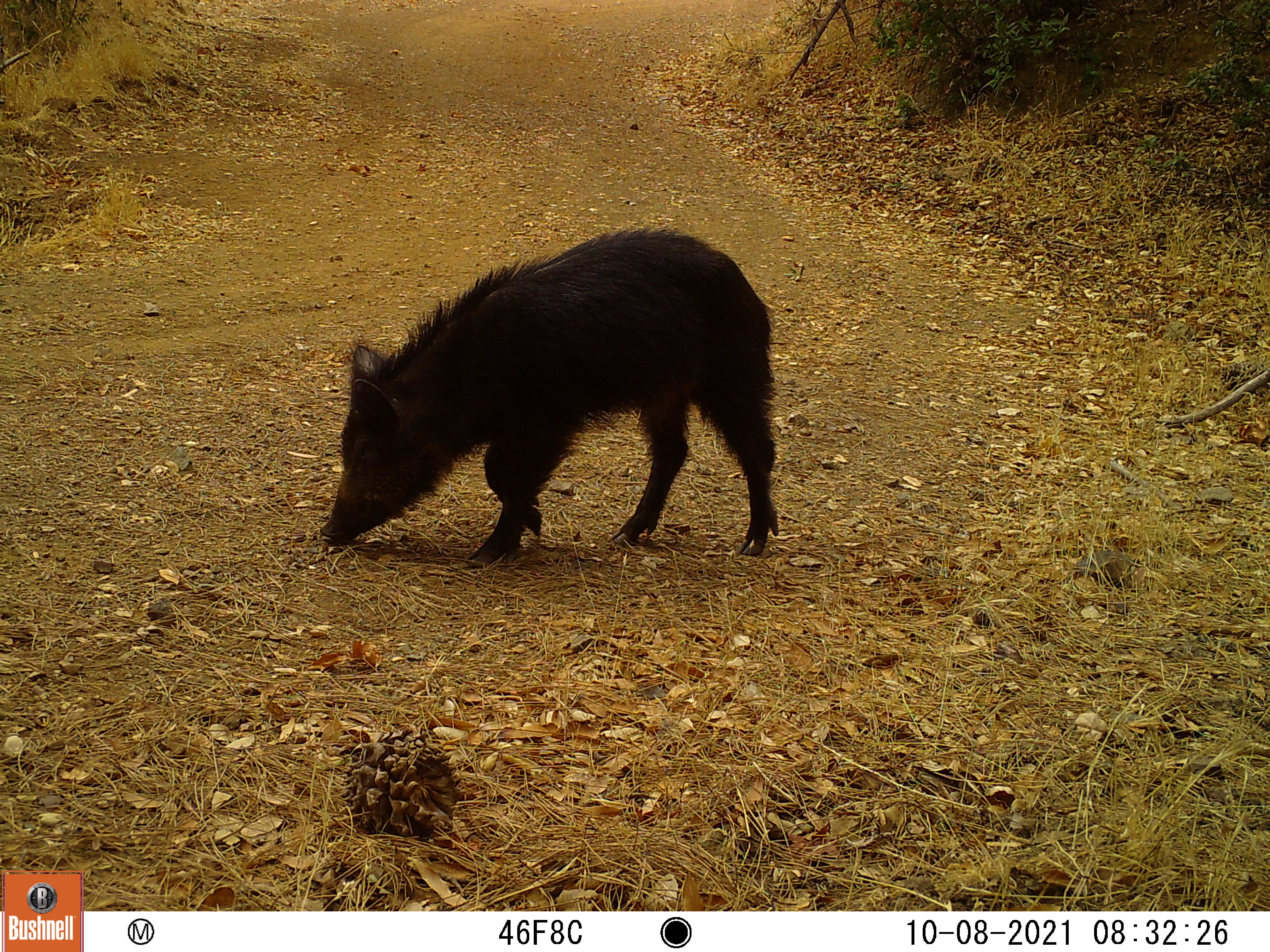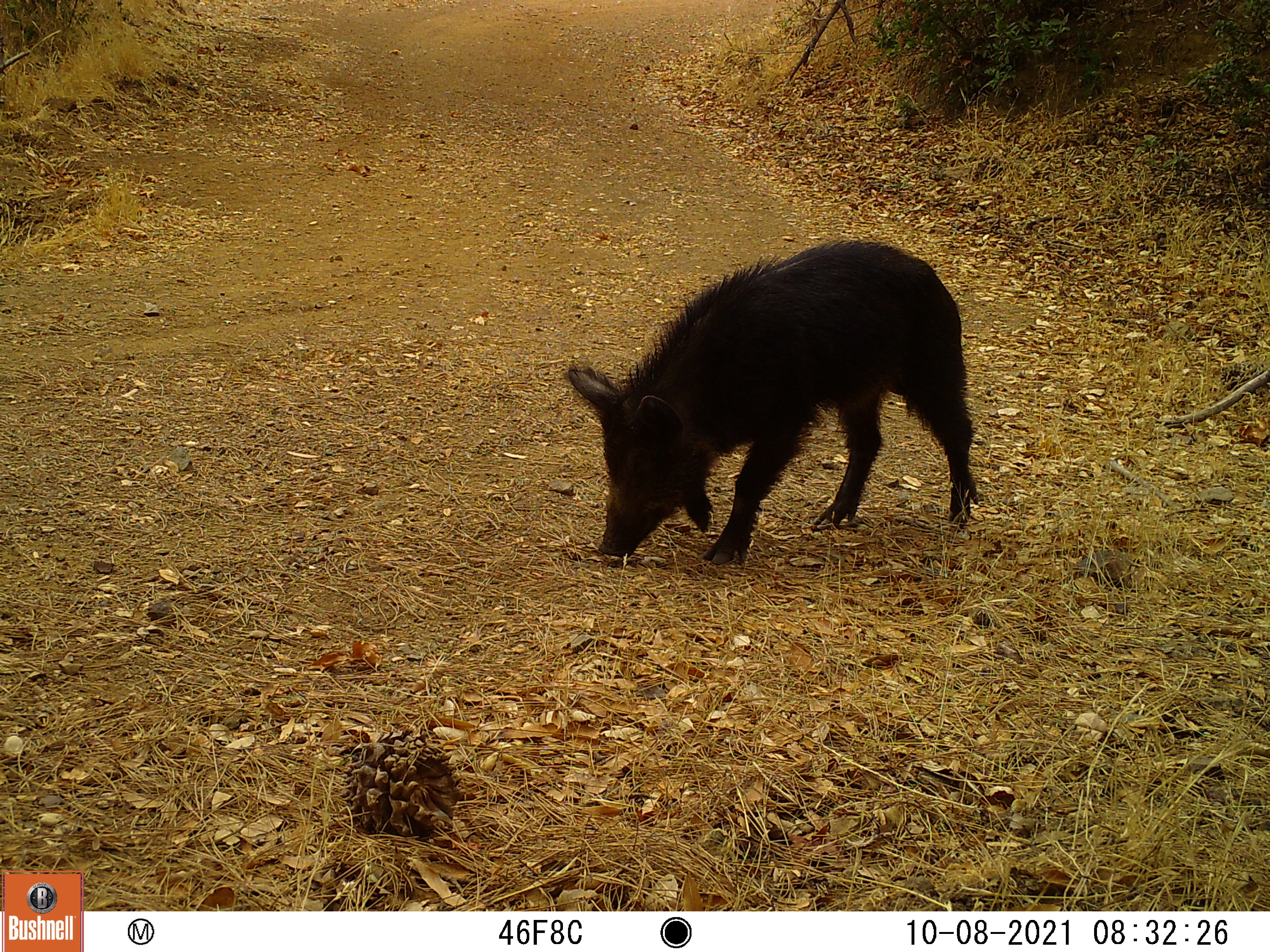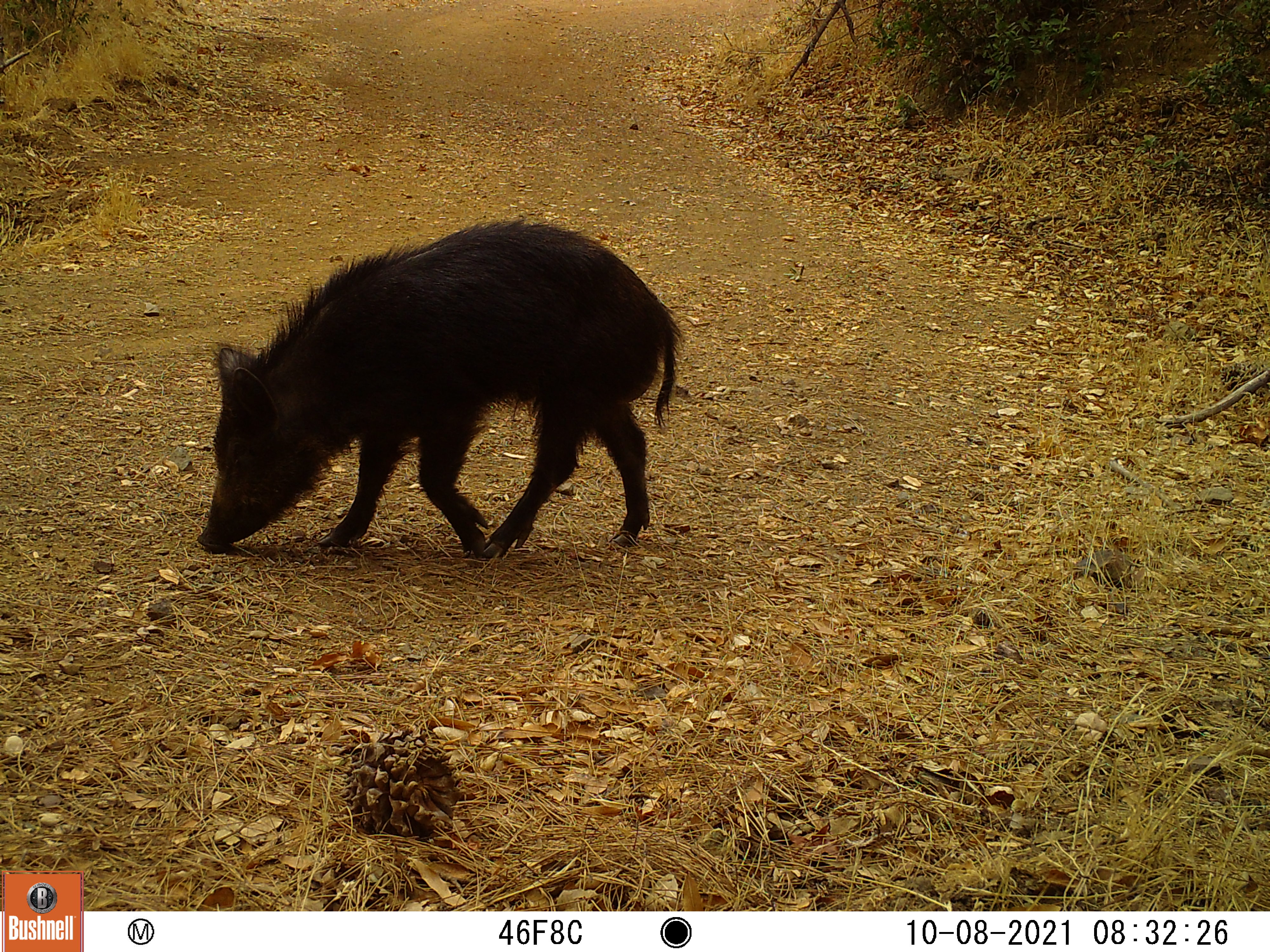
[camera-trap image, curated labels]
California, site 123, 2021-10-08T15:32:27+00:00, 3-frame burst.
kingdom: Animalia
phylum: Chordata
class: Mammalia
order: Artiodactyla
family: Suidae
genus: Sus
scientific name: Sus scrofa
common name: wild boar